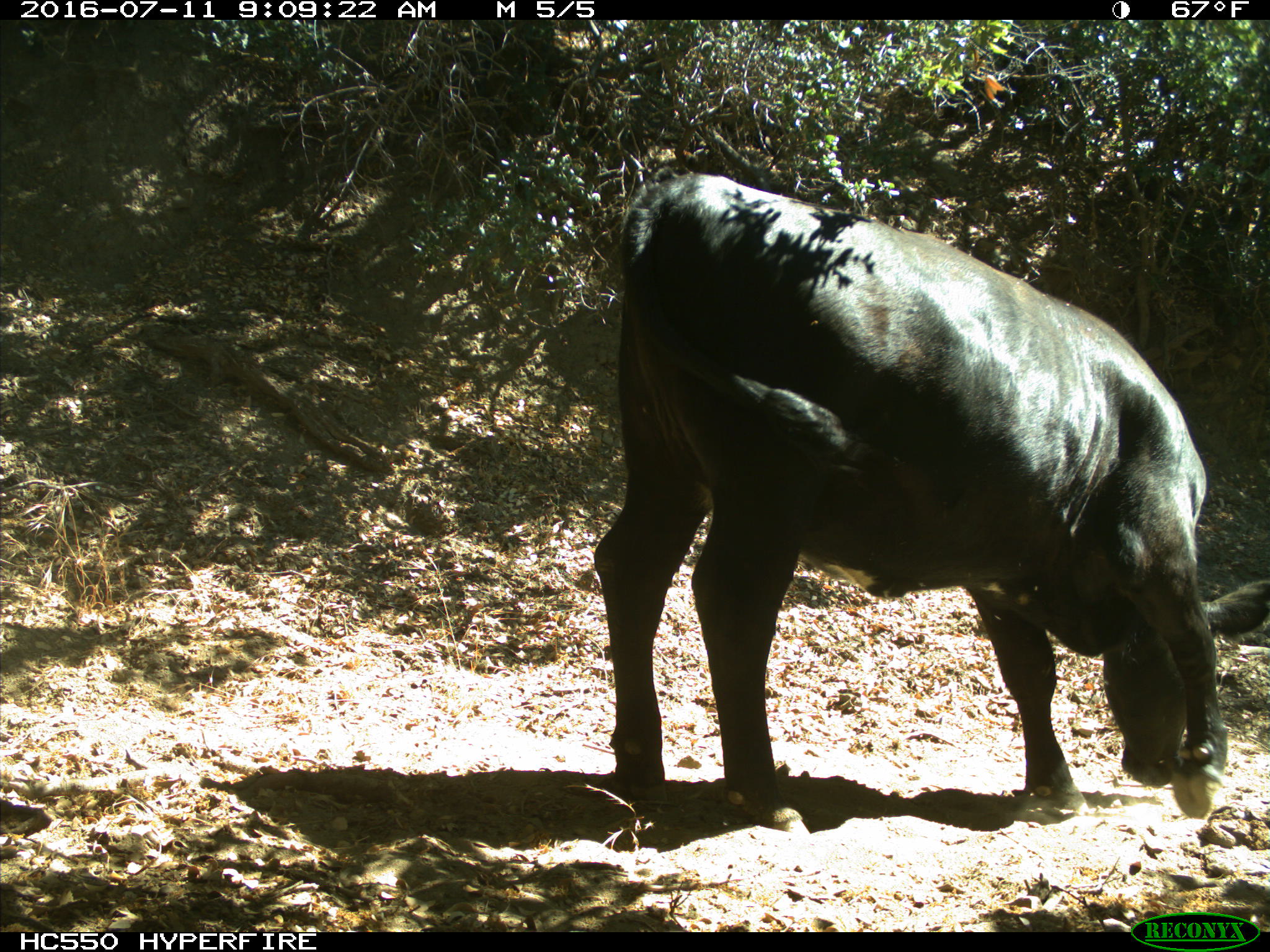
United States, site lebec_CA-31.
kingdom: Animalia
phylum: Chordata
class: Mammalia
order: Artiodactyla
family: Bovidae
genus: Bos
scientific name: Bos taurus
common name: domestic cow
Bos taurus (domestic cow).